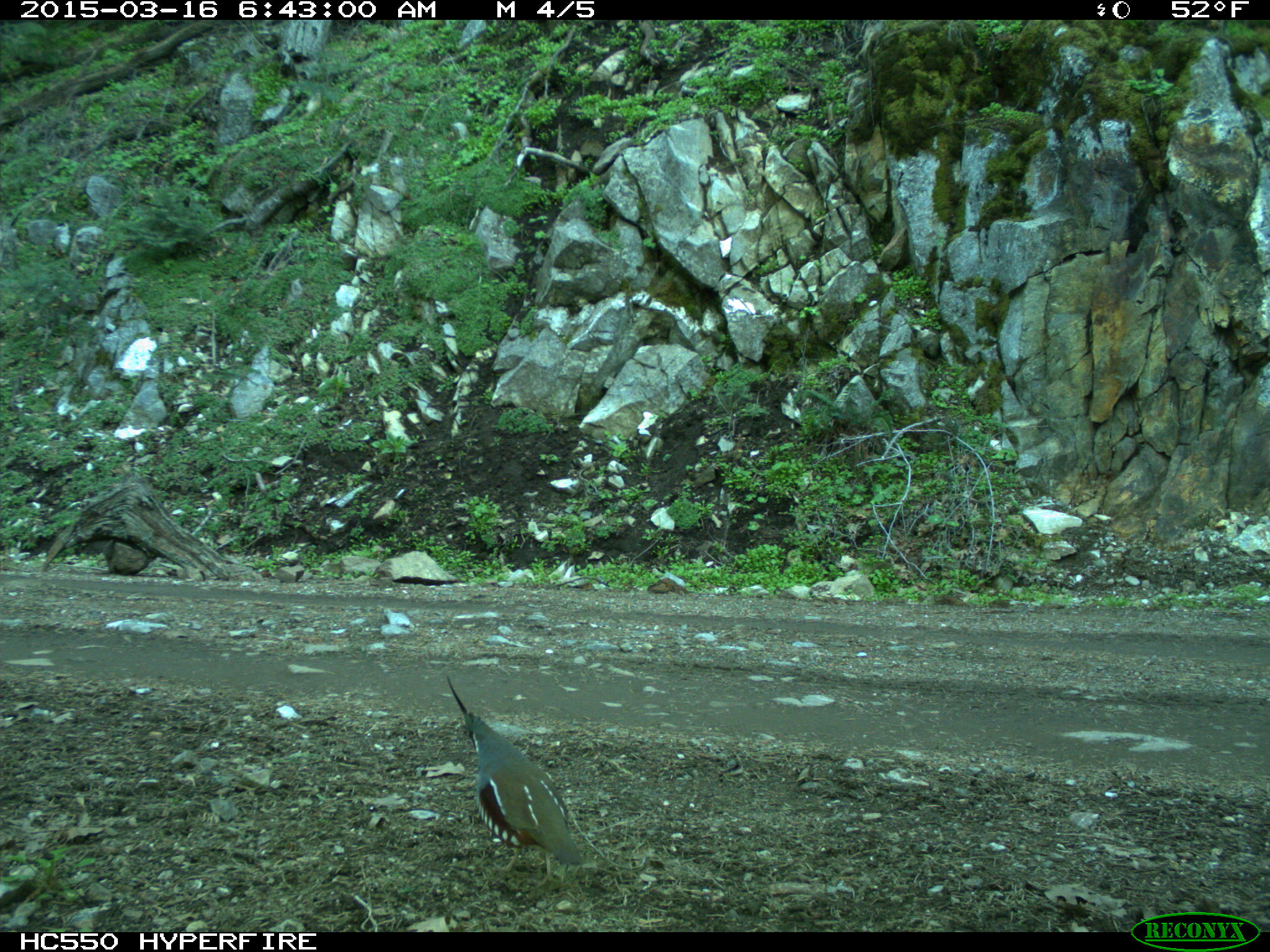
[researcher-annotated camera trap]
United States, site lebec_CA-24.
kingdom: Animalia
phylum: Chordata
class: Aves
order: Galliformes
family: Odontophoridae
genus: Callipepla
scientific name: Callipepla californica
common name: california quail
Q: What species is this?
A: Callipepla californica (california quail).